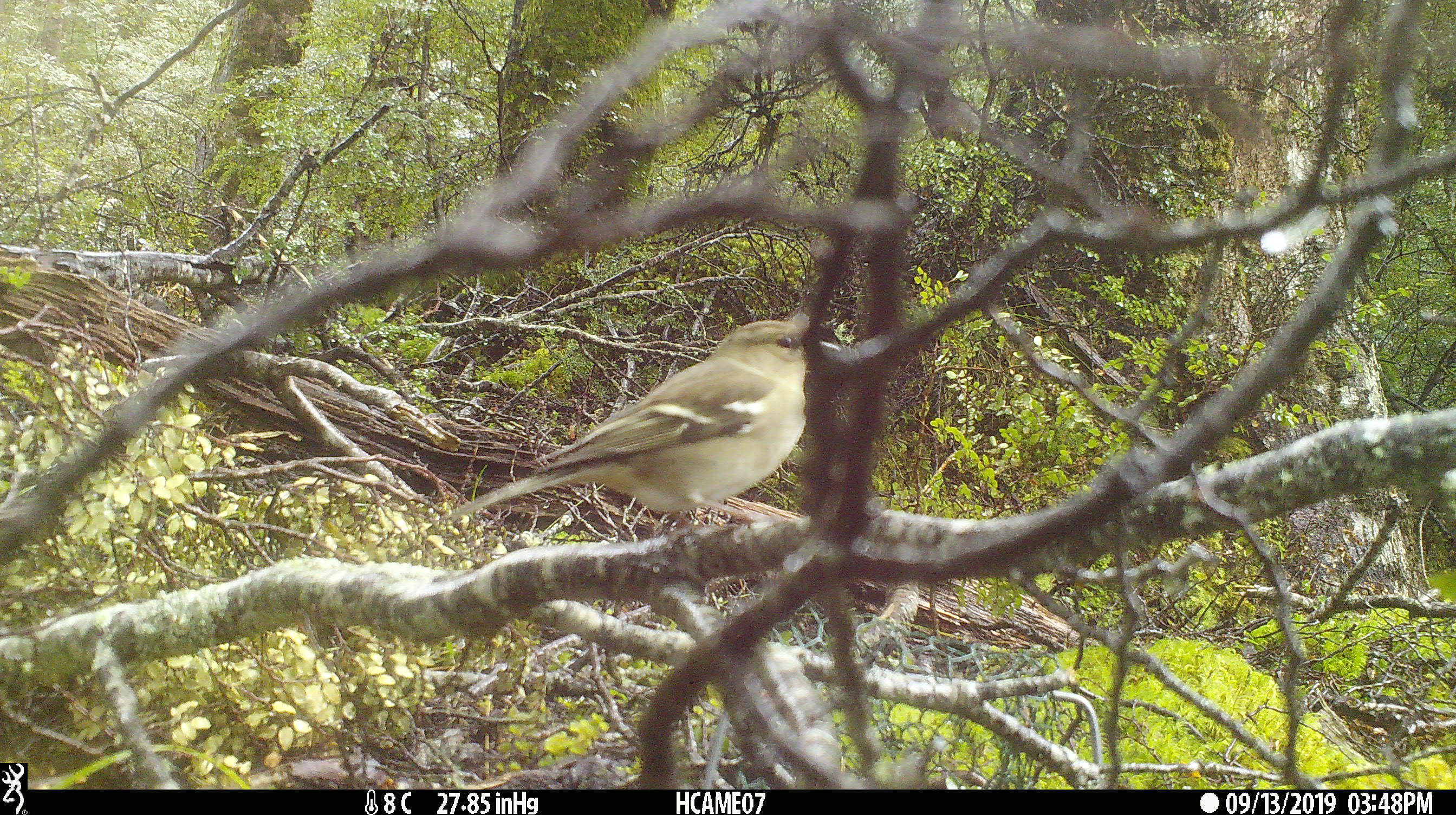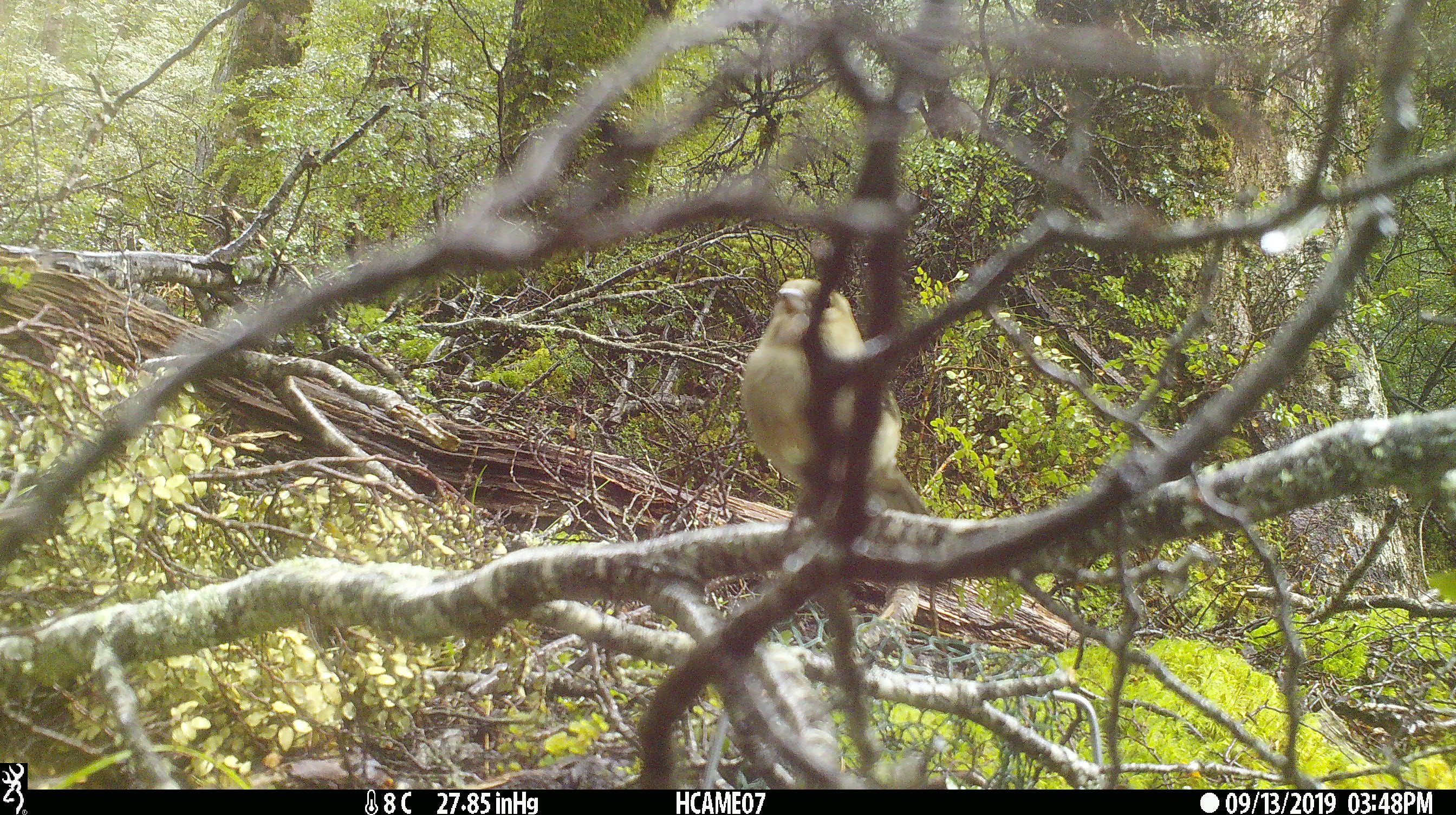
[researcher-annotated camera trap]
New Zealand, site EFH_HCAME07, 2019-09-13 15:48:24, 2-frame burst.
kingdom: Animalia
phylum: Chordata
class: Aves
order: Passeriformes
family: Fringillidae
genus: Fringilla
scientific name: Fringilla coelebs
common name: common chaffinch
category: chaffinch